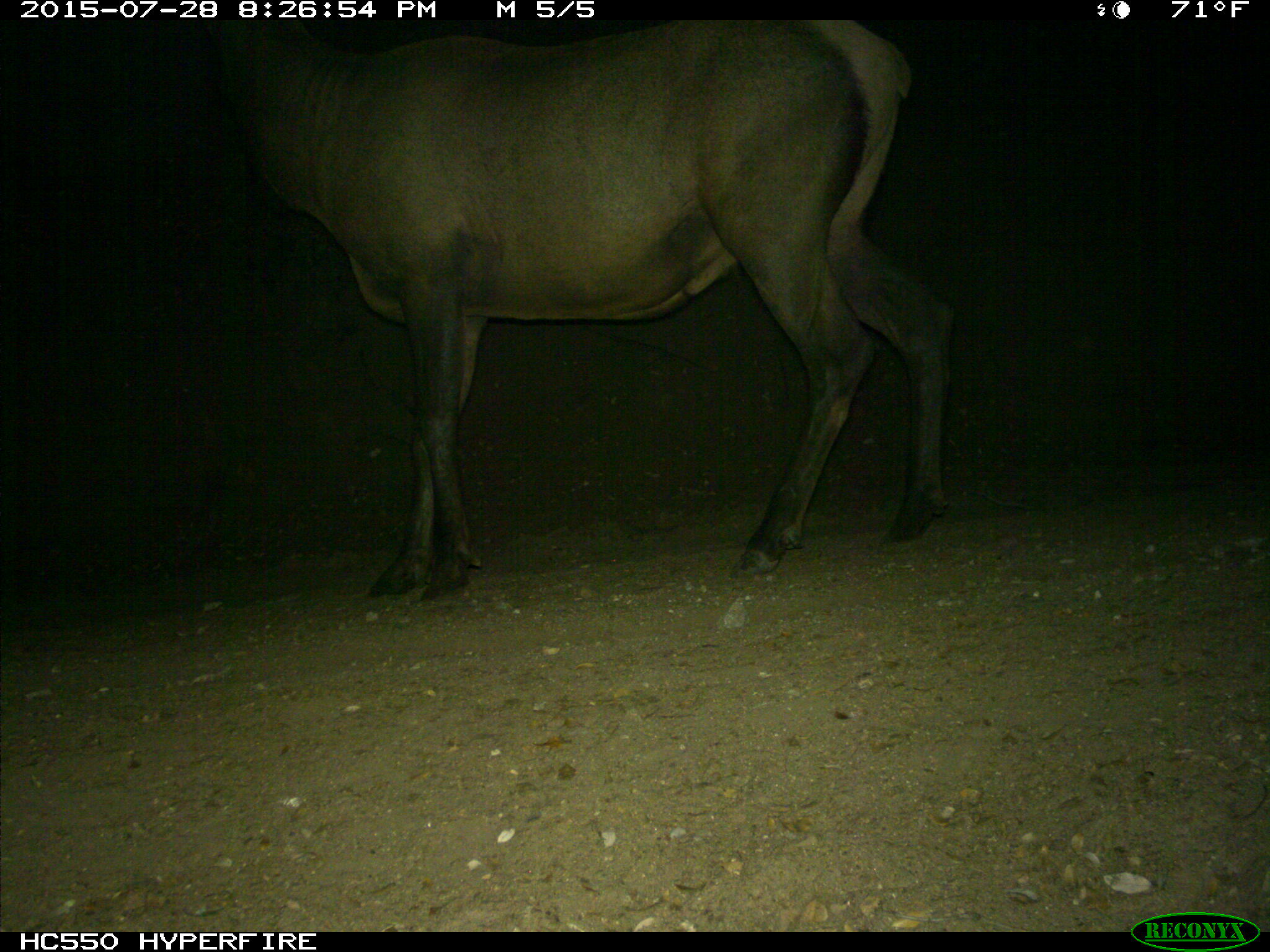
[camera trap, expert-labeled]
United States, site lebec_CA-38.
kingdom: Animalia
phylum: Chordata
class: Mammalia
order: Artiodactyla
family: Cervidae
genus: Cervus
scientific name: Cervus canadensis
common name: elk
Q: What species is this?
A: Cervus canadensis (elk).